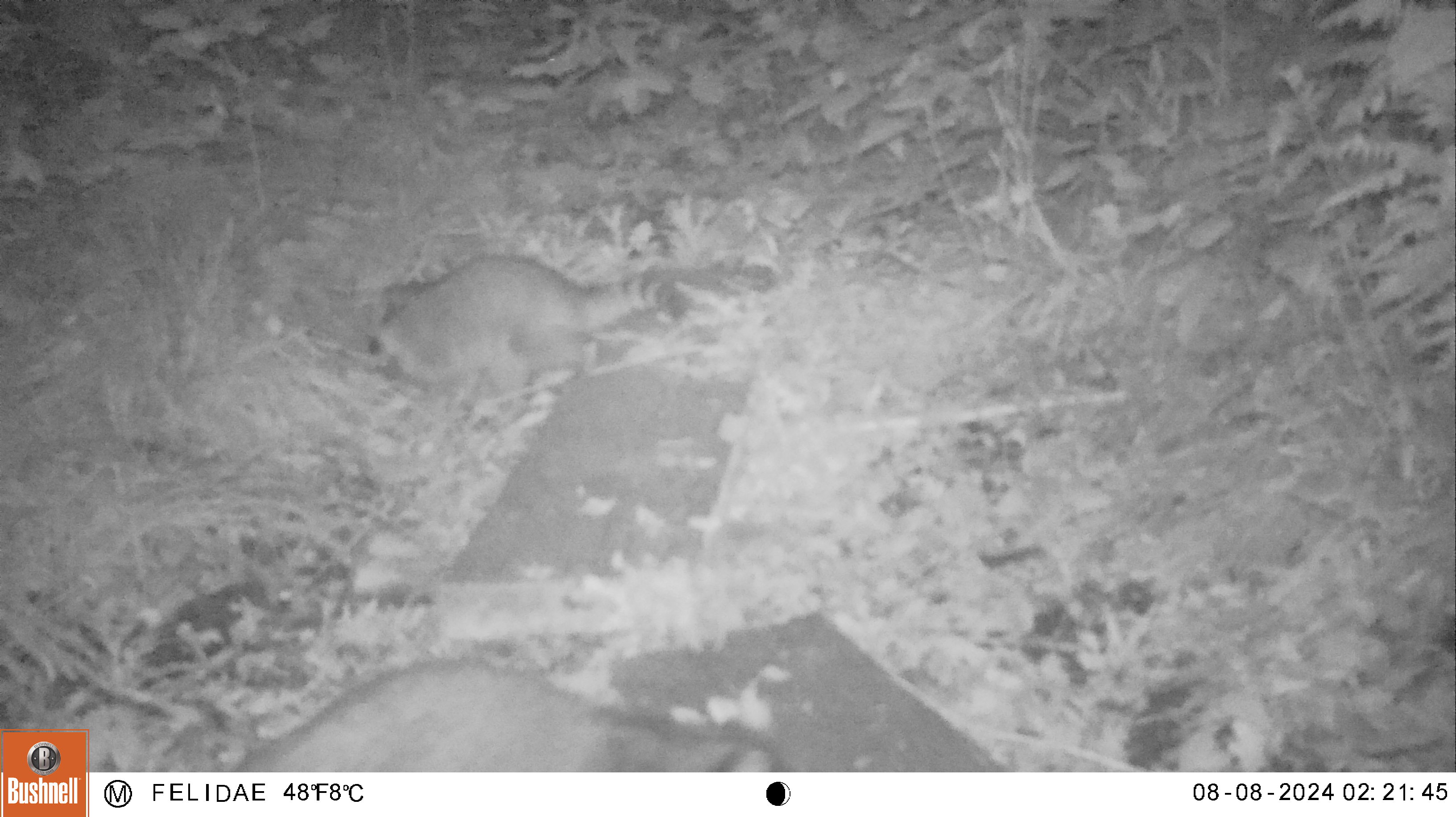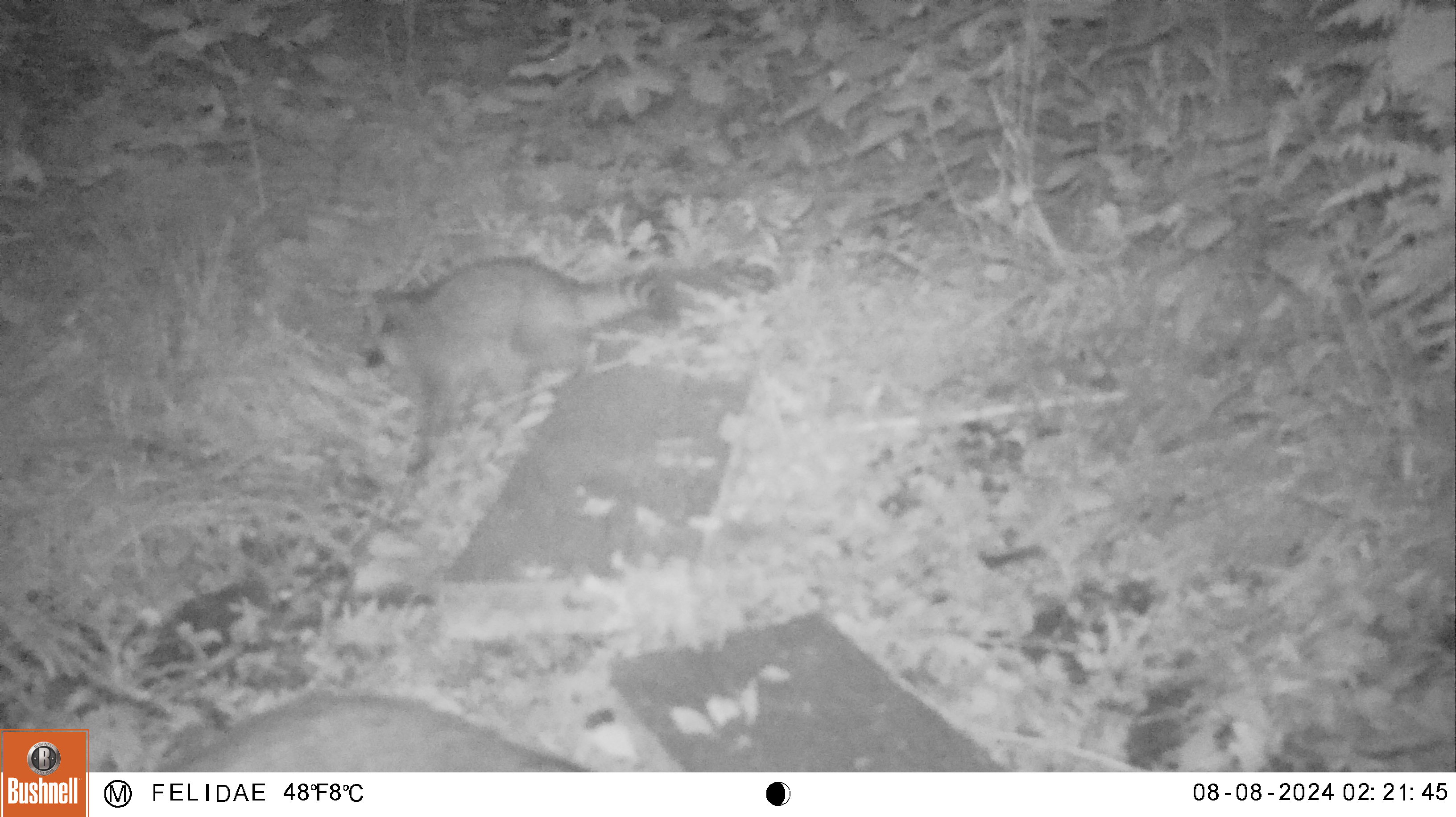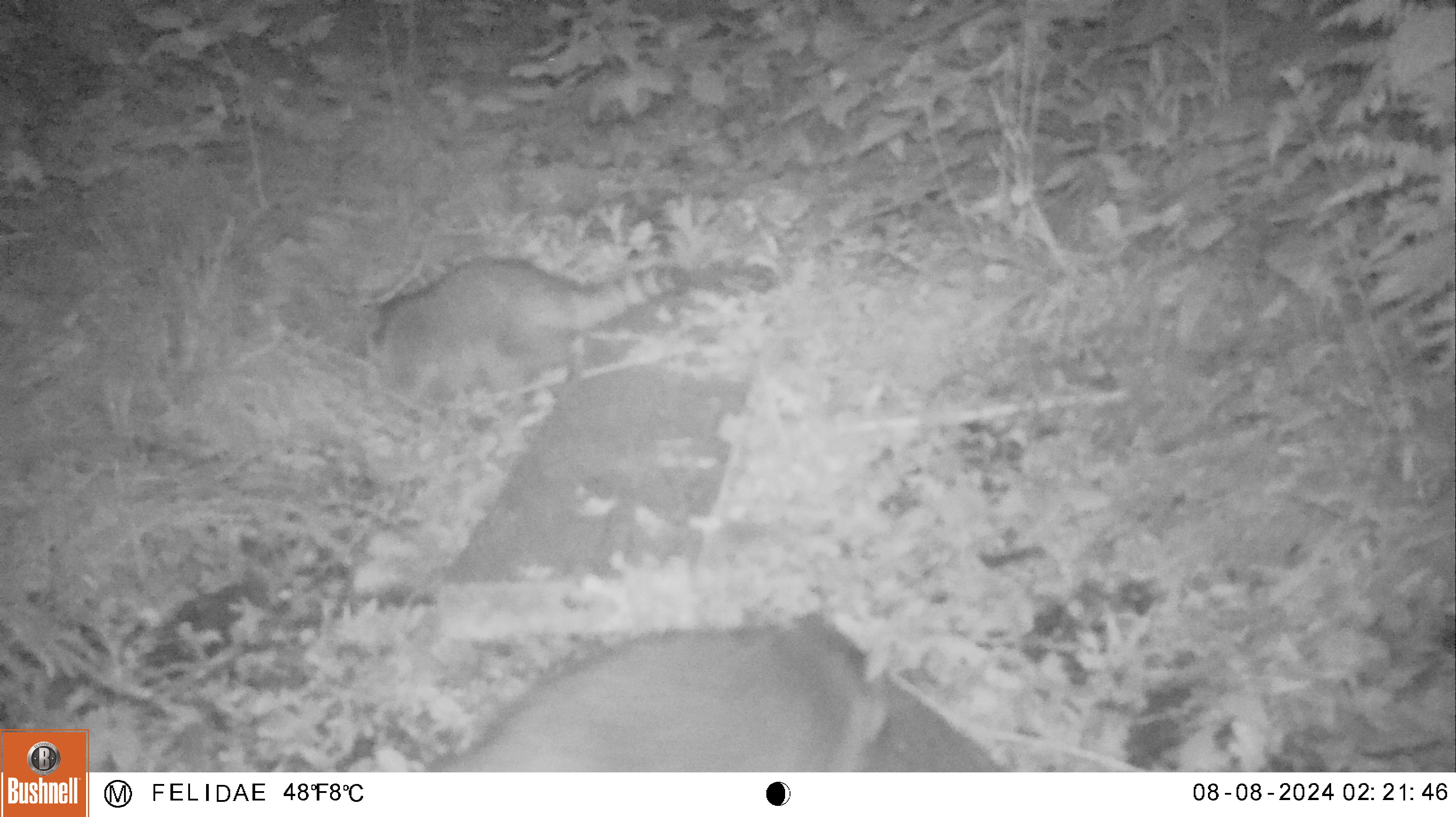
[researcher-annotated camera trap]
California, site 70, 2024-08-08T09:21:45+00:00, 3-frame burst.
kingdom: Animalia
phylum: Chordata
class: Mammalia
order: Carnivora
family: Procyonidae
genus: Procyon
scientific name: Procyon lotor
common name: raccoon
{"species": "raccoon (Procyon lotor)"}